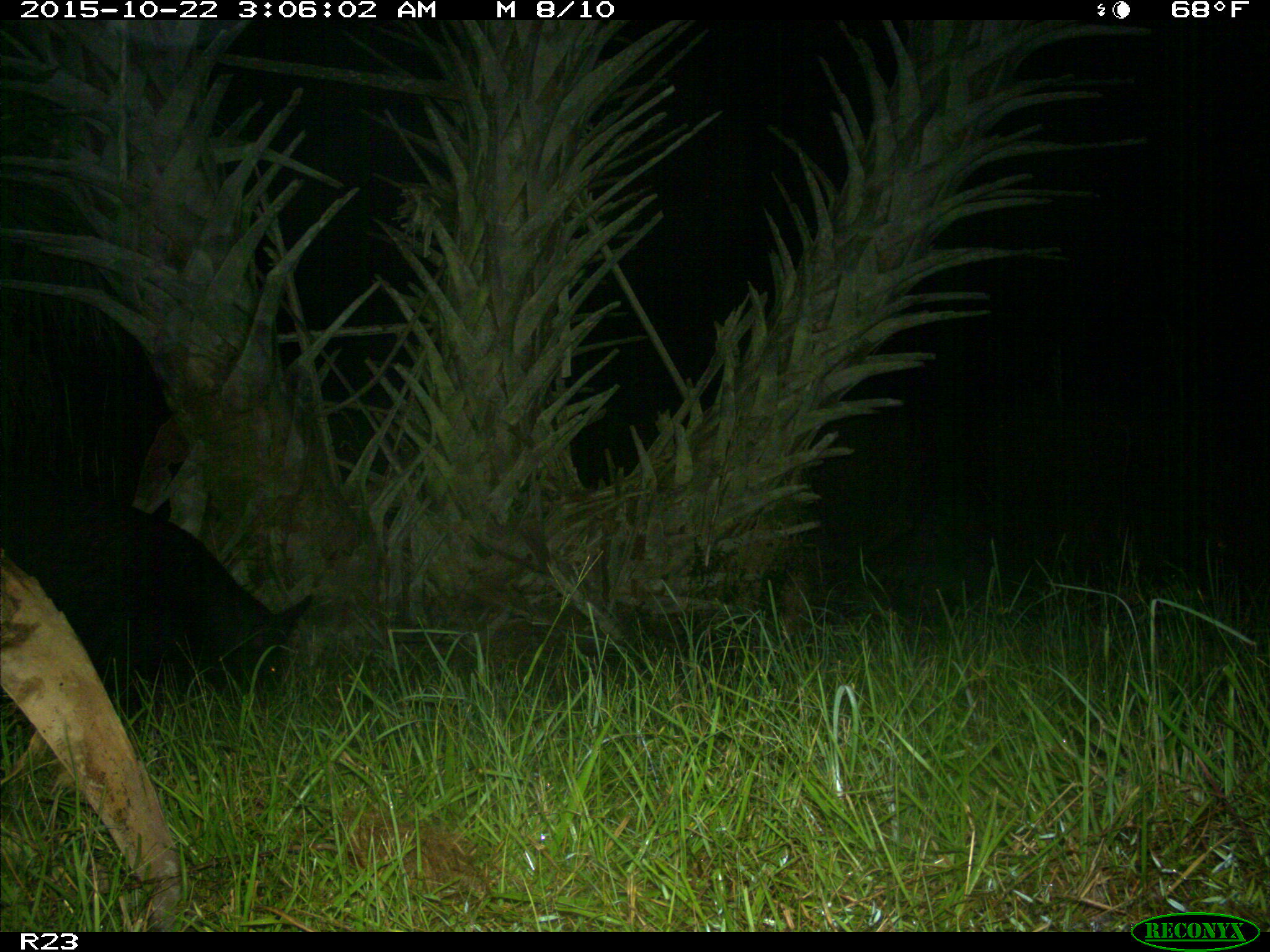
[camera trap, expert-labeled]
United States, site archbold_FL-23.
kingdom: Animalia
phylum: Chordata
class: Mammalia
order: Artiodactyla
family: Suidae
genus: Sus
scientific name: Sus scrofa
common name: wild boar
Sus scrofa (wild boar).